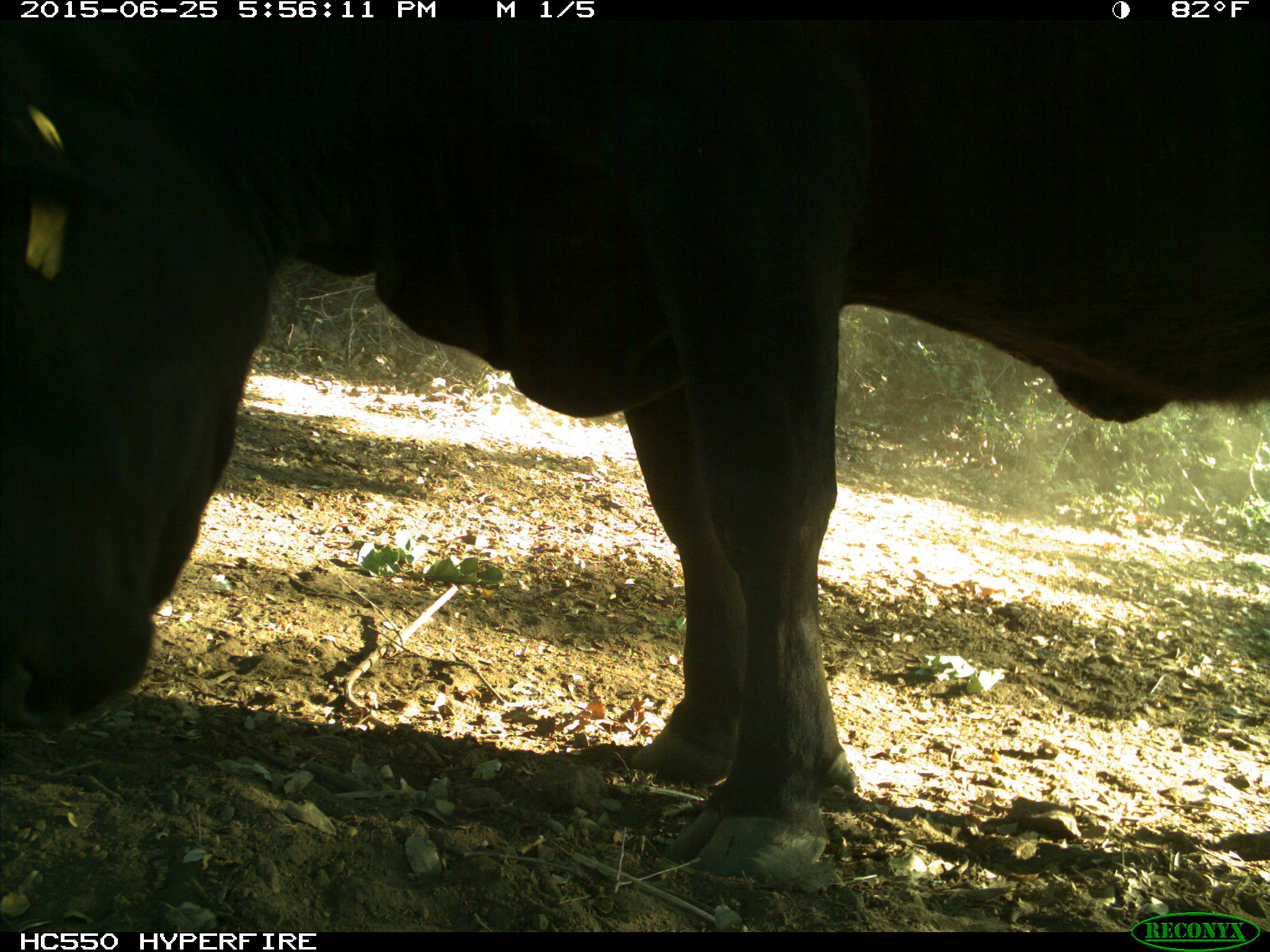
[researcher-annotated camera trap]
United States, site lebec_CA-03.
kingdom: Animalia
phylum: Chordata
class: Mammalia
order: Artiodactyla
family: Bovidae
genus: Bos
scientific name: Bos taurus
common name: domestic cow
Bos taurus (domestic cow).